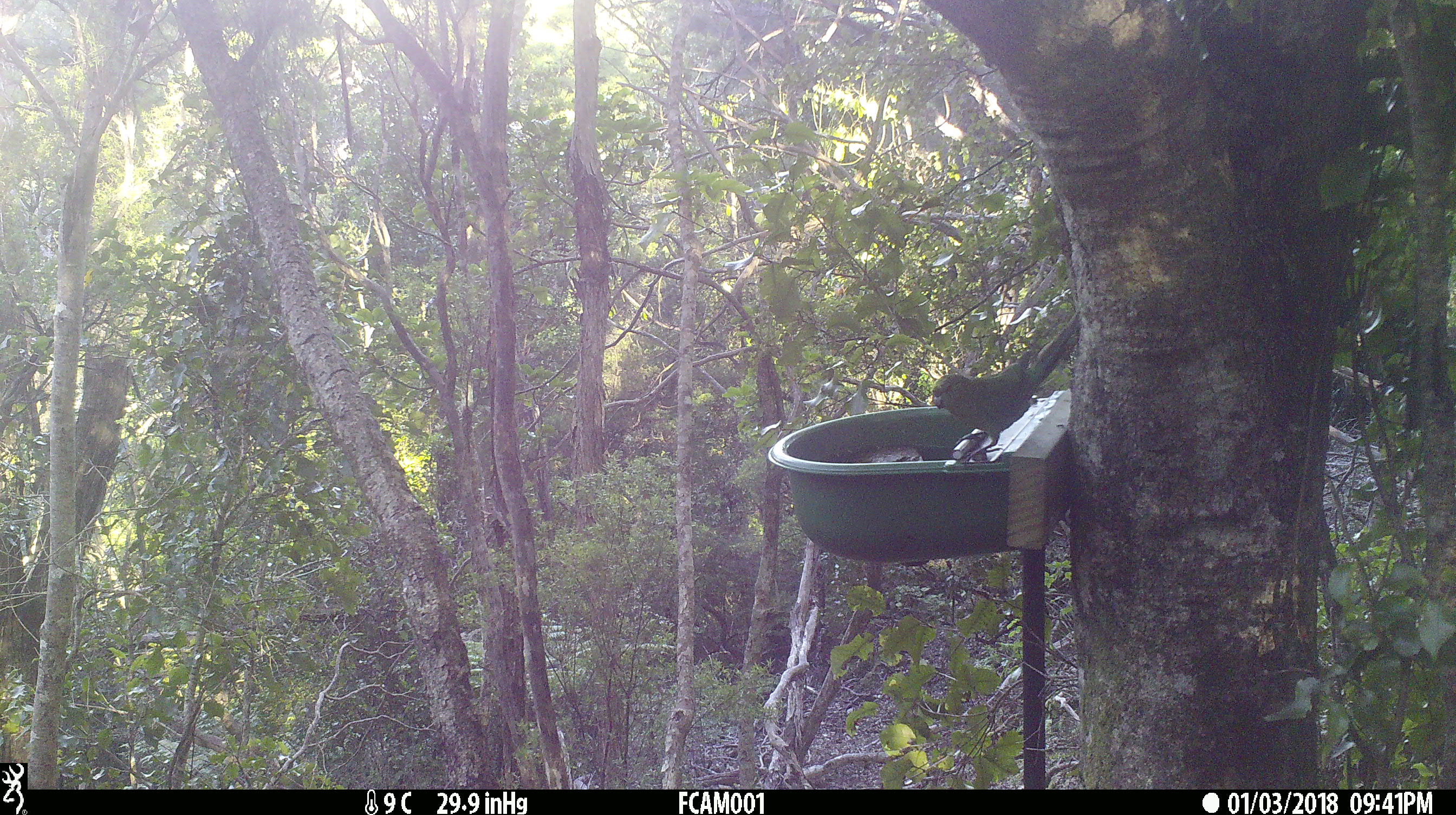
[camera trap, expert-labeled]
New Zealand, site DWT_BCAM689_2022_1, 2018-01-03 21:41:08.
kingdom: Animalia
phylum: Chordata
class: Aves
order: Psittaciformes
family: Psittaculidae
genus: Cyanoramphus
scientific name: Cyanoramphus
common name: parakeet